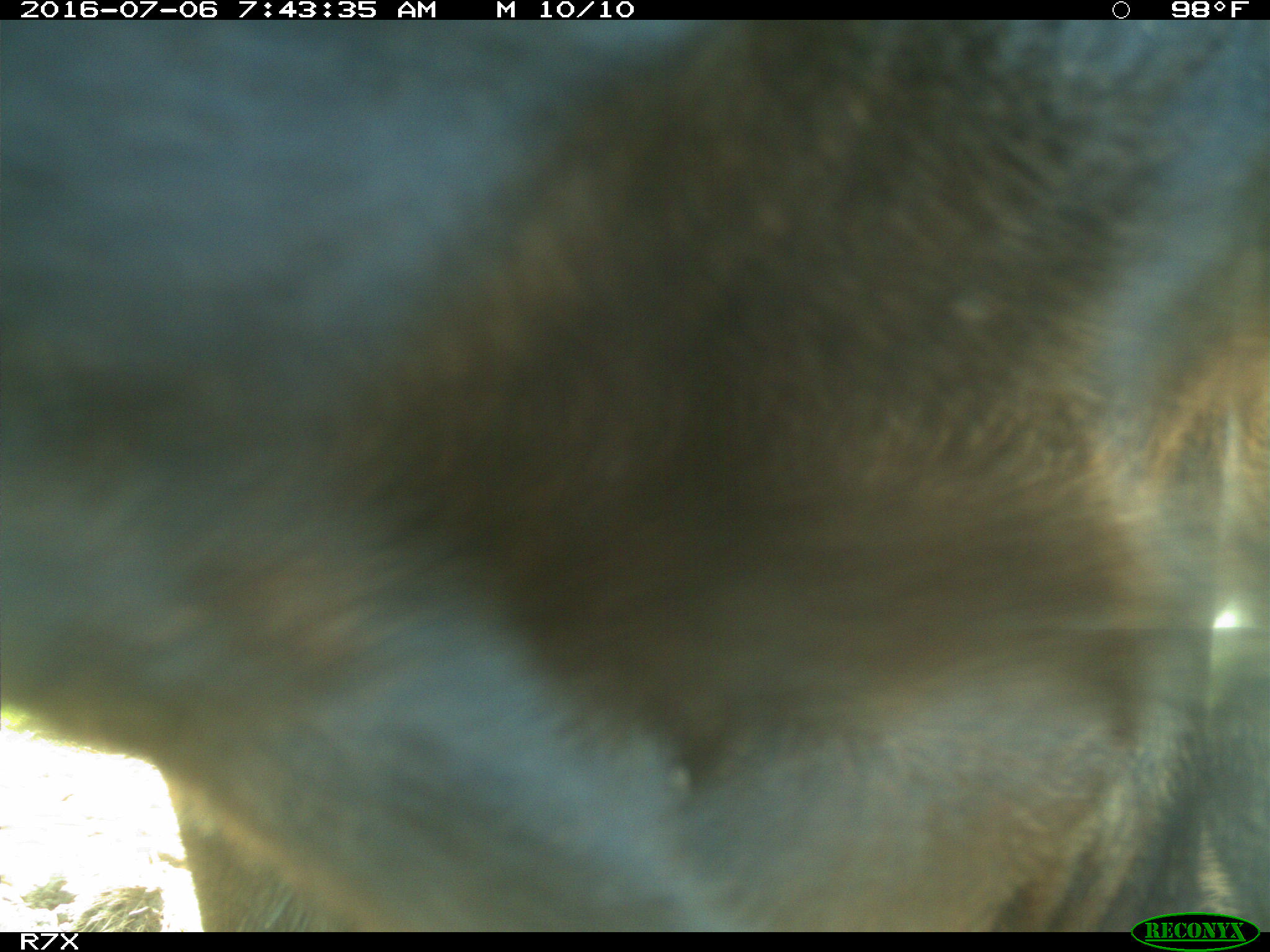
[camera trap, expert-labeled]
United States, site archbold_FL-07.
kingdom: Animalia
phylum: Chordata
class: Mammalia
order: Artiodactyla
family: Bovidae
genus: Bos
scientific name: Bos taurus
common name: domestic cow